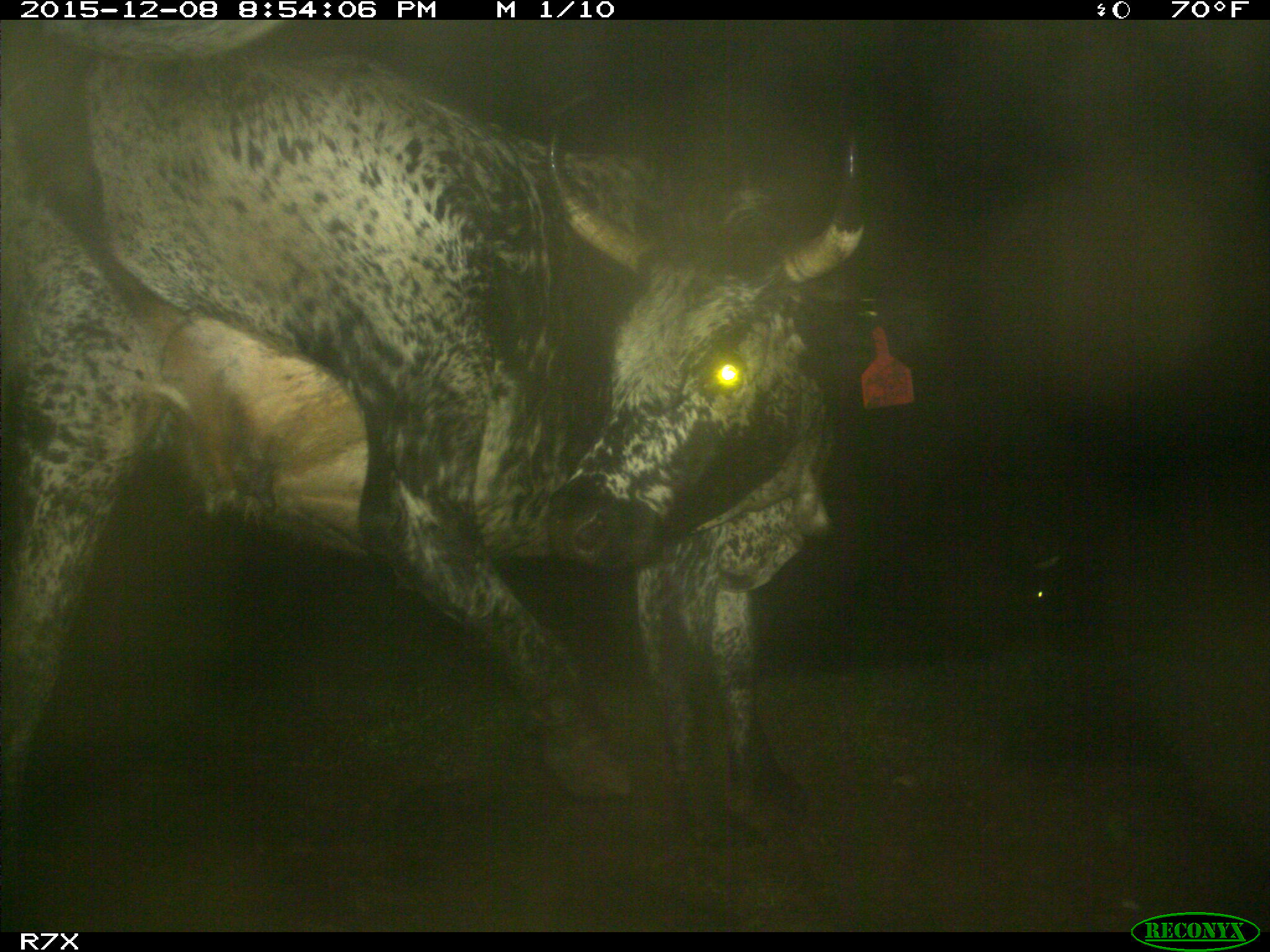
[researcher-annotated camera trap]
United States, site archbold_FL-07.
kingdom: Animalia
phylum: Chordata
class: Mammalia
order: Artiodactyla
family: Bovidae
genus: Bos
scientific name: Bos taurus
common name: domestic cow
Bos taurus (domestic cow).